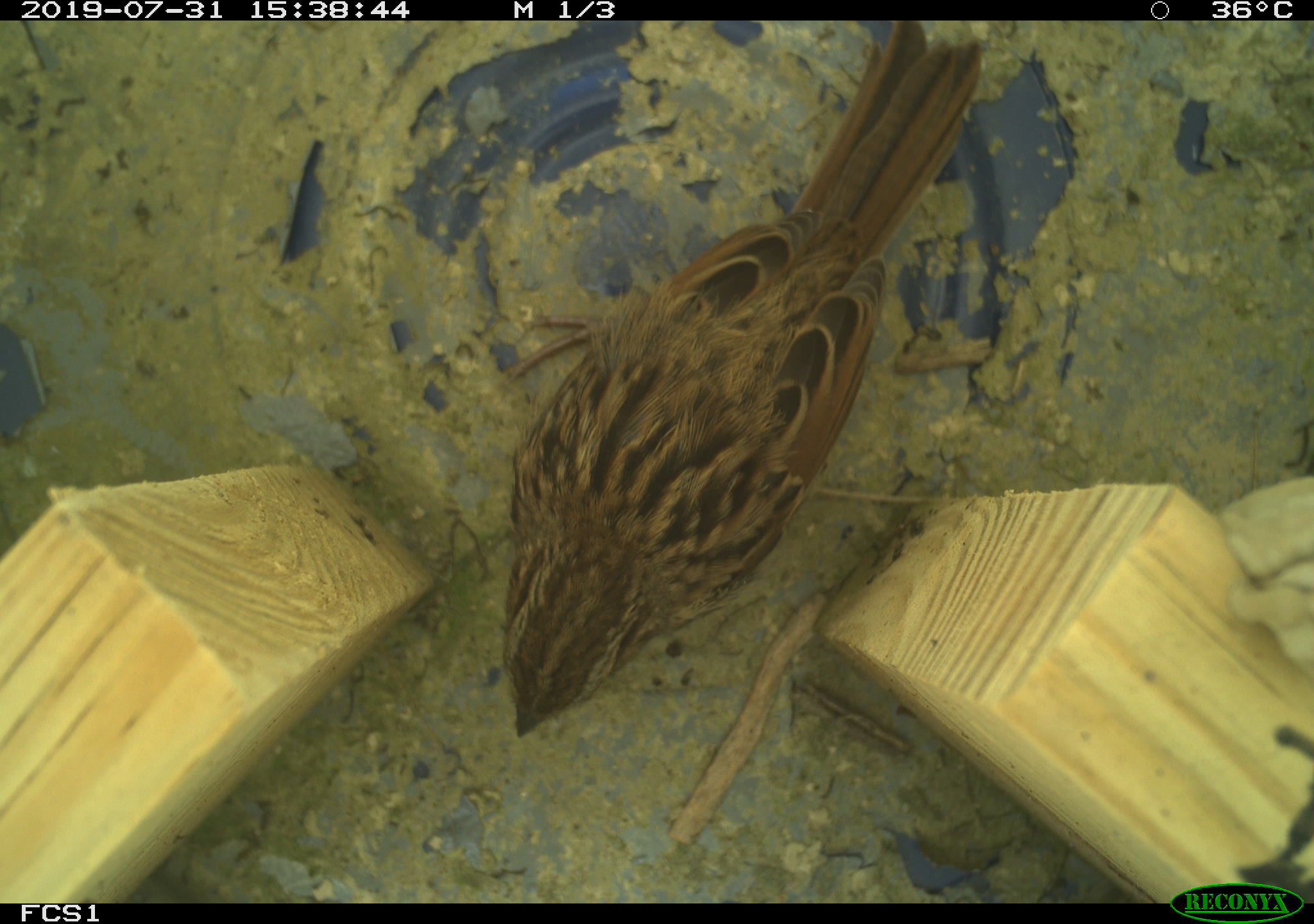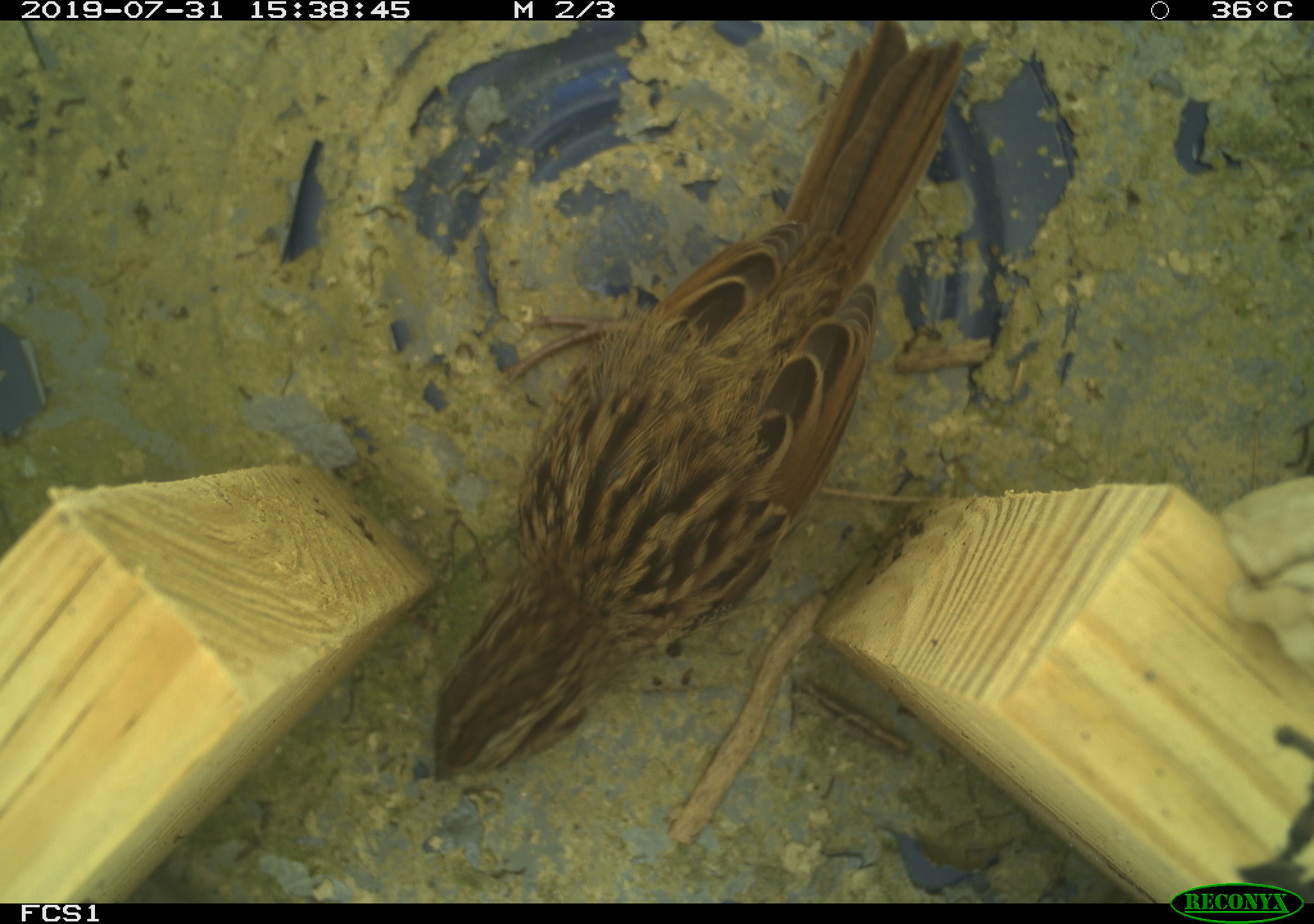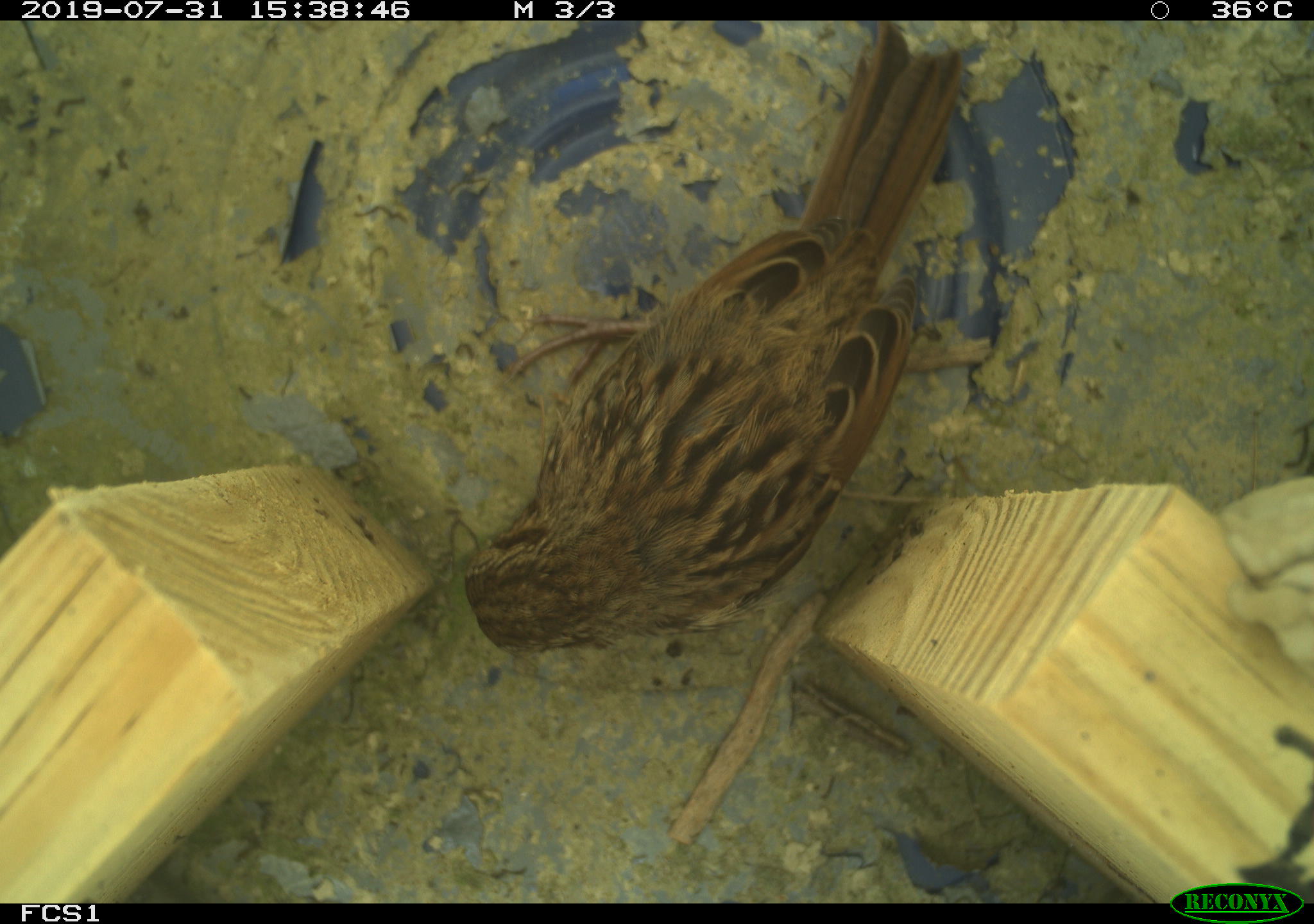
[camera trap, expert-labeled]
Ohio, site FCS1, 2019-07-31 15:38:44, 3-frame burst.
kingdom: Animalia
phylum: Chordata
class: Aves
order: Passeriformes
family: Passerellidae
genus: Melospiza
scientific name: Melospiza melodia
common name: song sparrow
Song sparrow (Melospiza melodia).